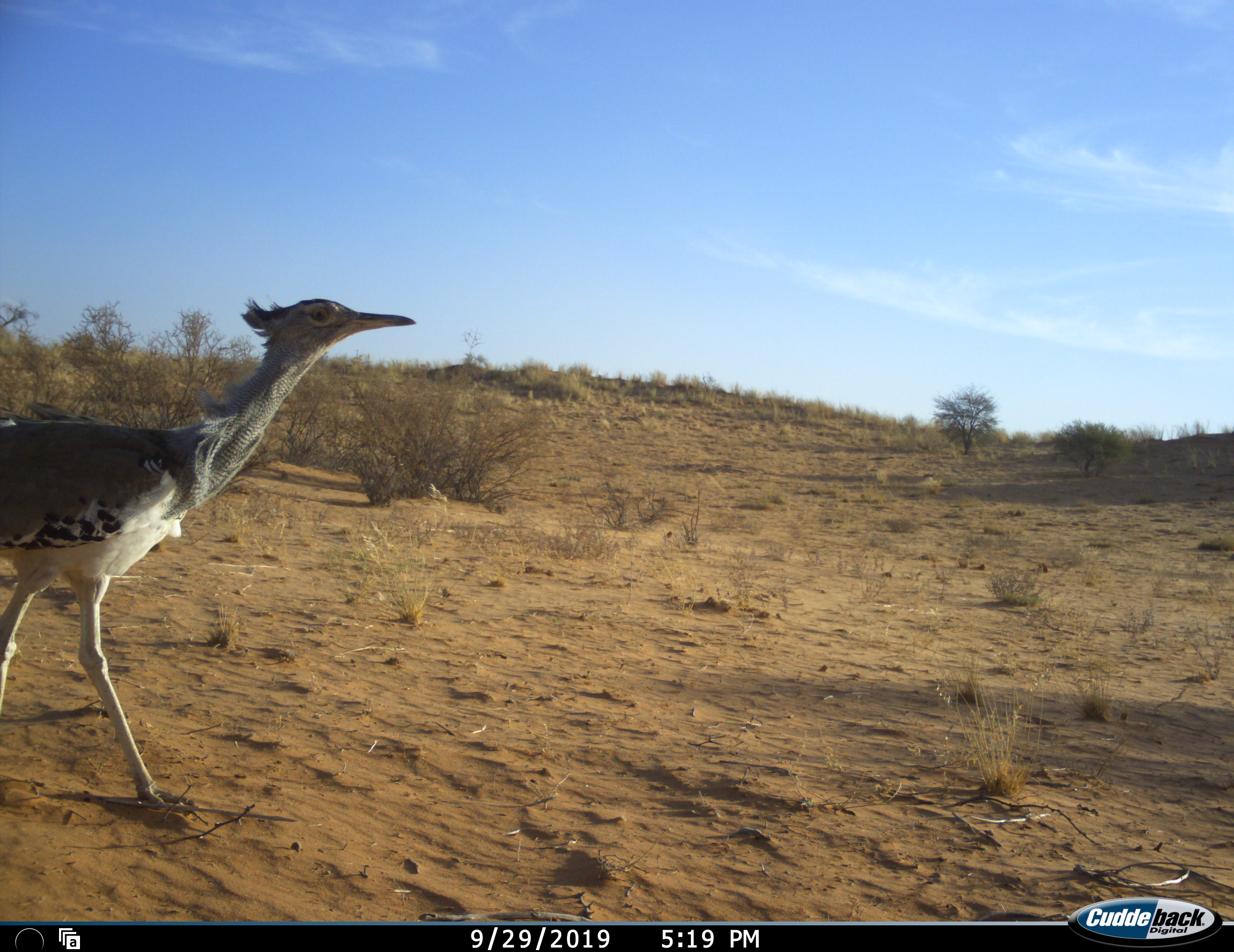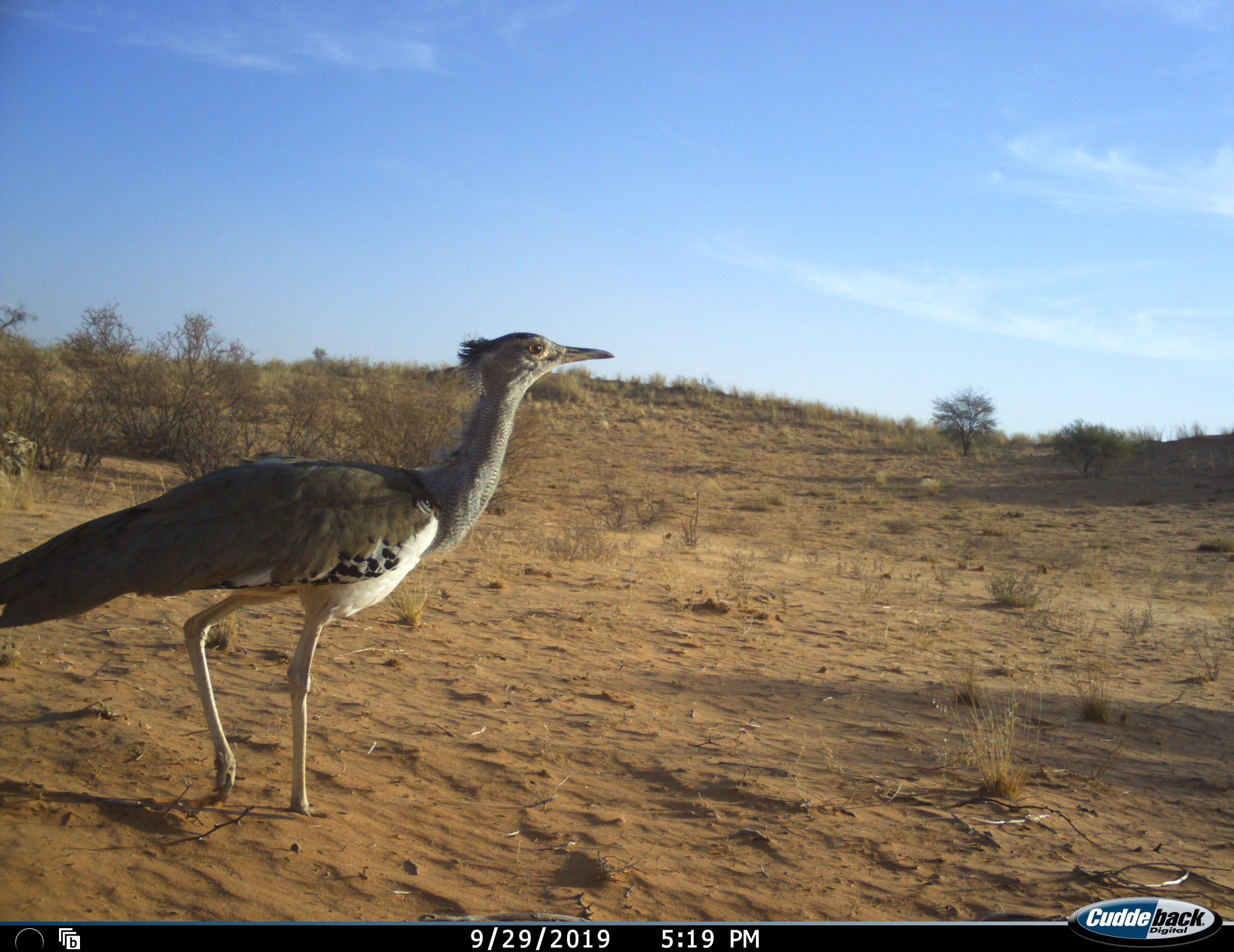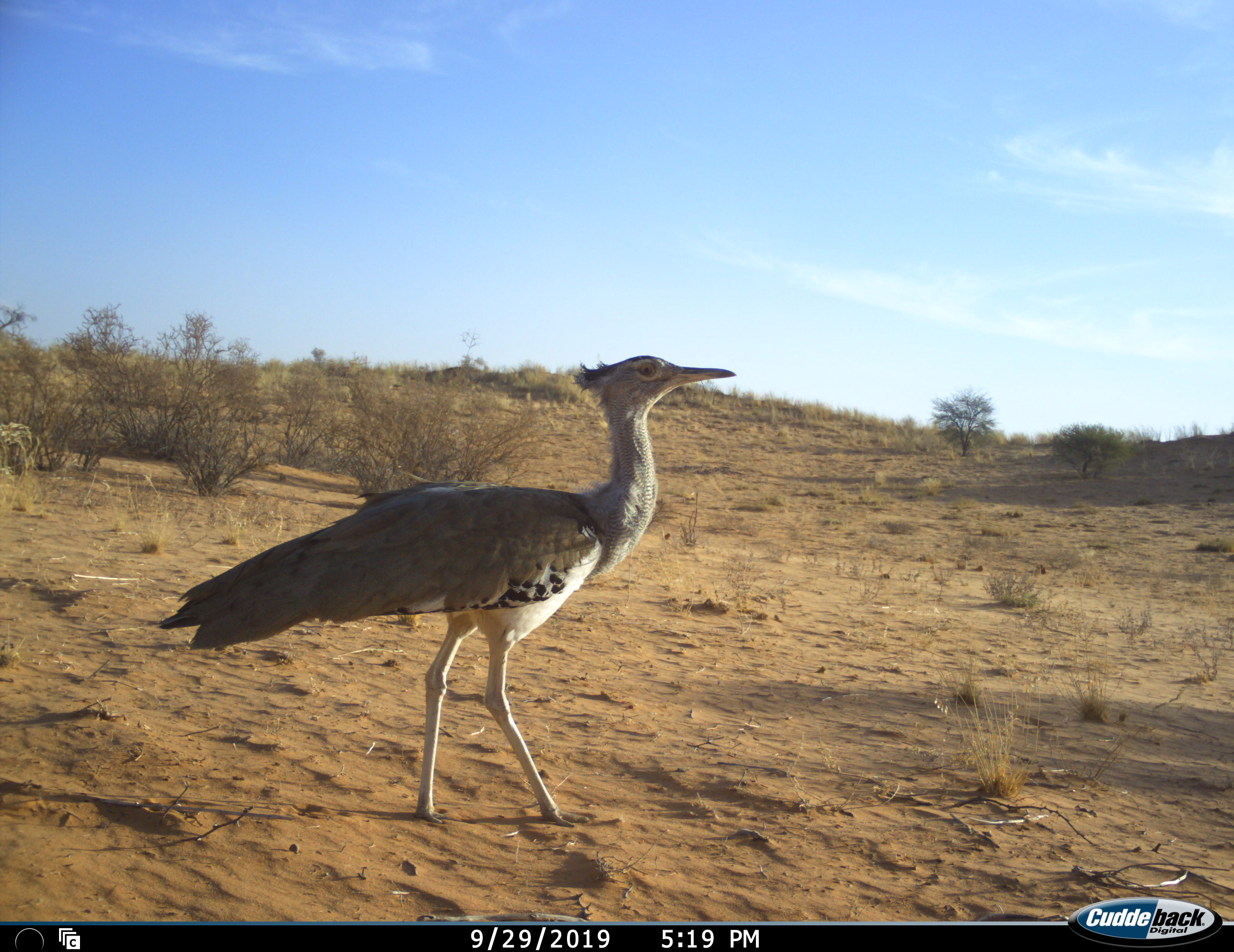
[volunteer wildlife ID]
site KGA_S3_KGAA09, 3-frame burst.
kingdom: Animalia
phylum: Chordata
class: Aves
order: Otidiformes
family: Otididae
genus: Ardeotis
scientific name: Ardeotis kori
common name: kori bustard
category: bustardkori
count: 1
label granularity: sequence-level